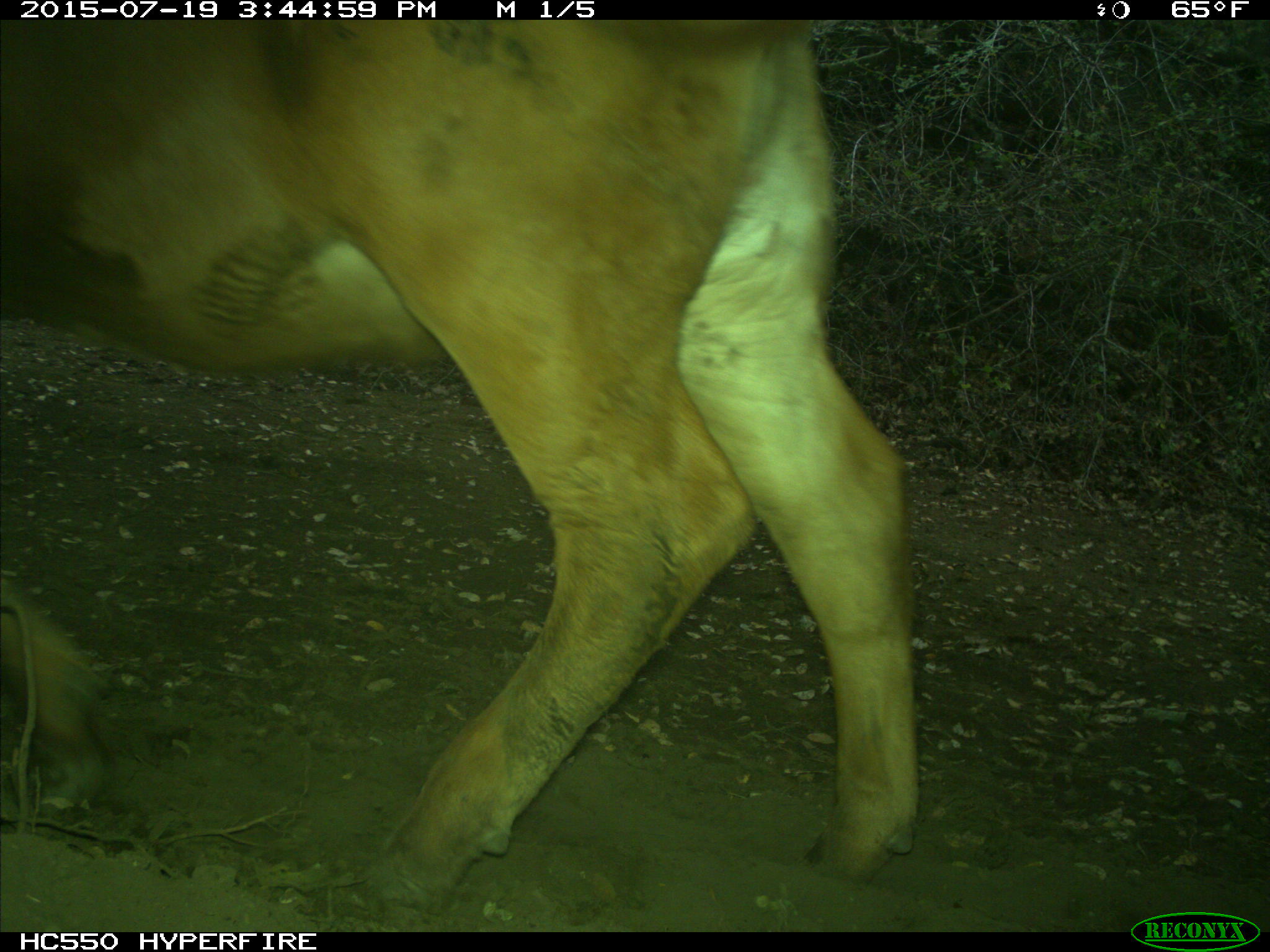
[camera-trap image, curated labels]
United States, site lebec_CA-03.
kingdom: Animalia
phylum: Chordata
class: Mammalia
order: Artiodactyla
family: Bovidae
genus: Bos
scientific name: Bos taurus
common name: domestic cow